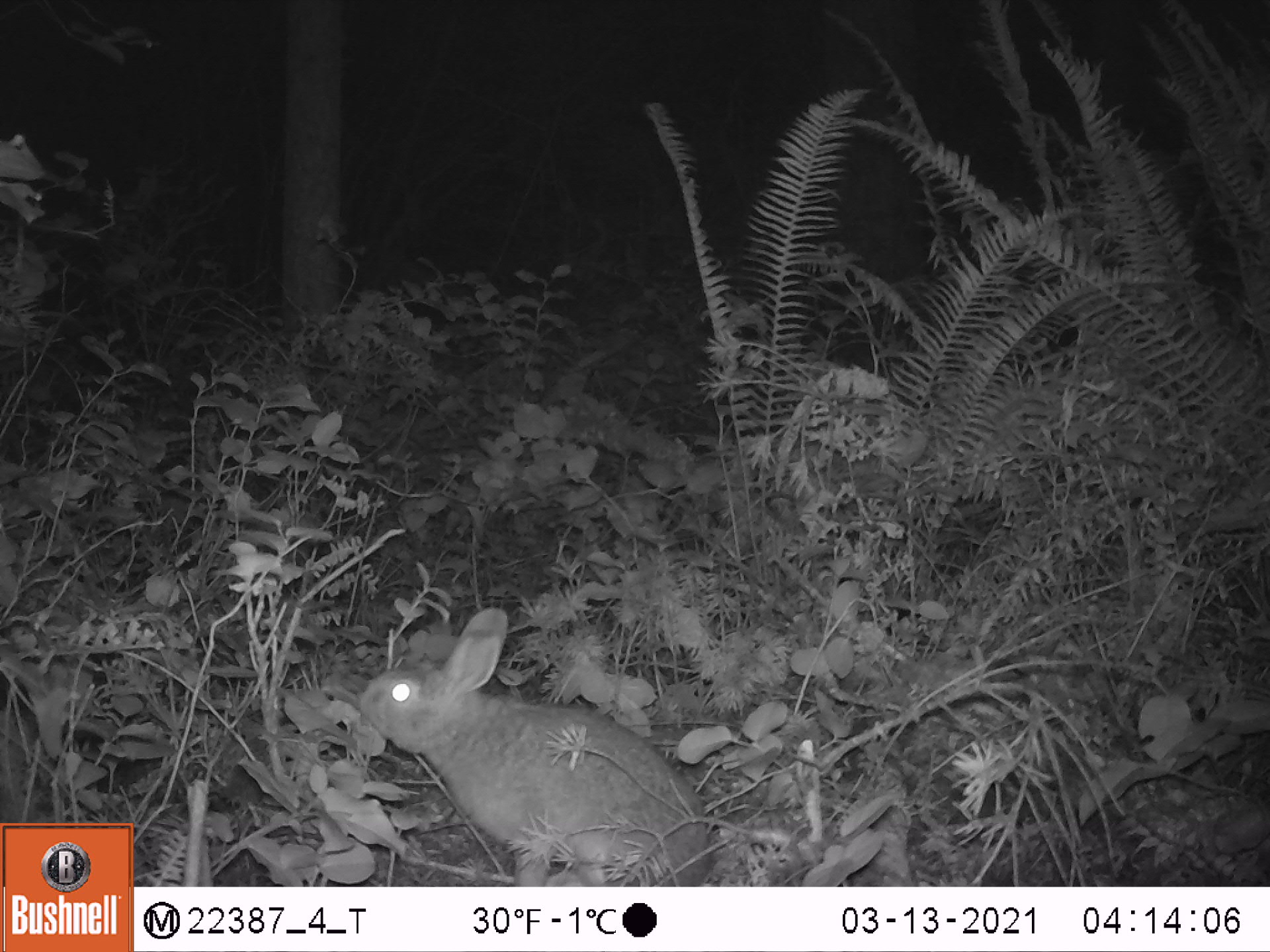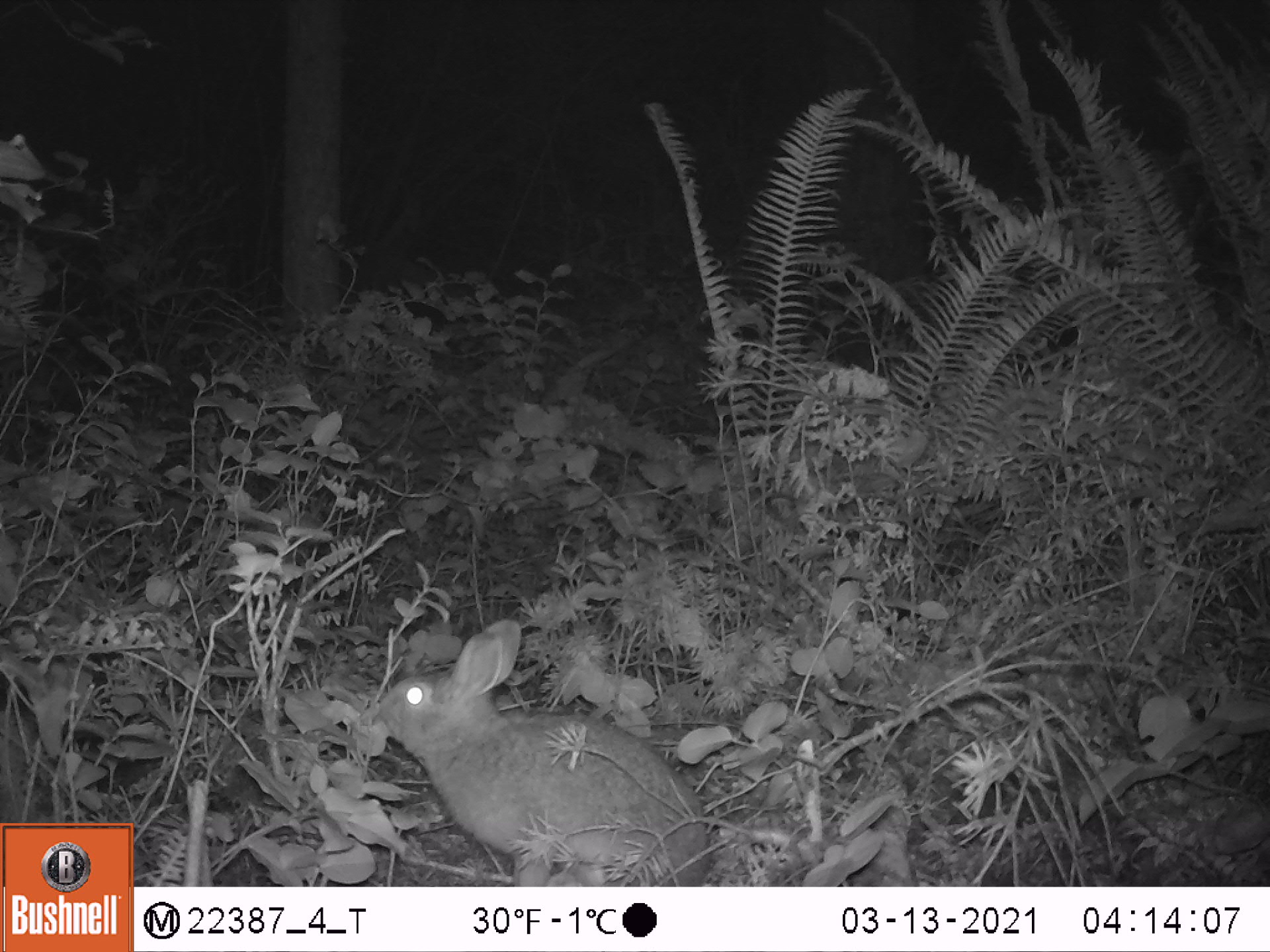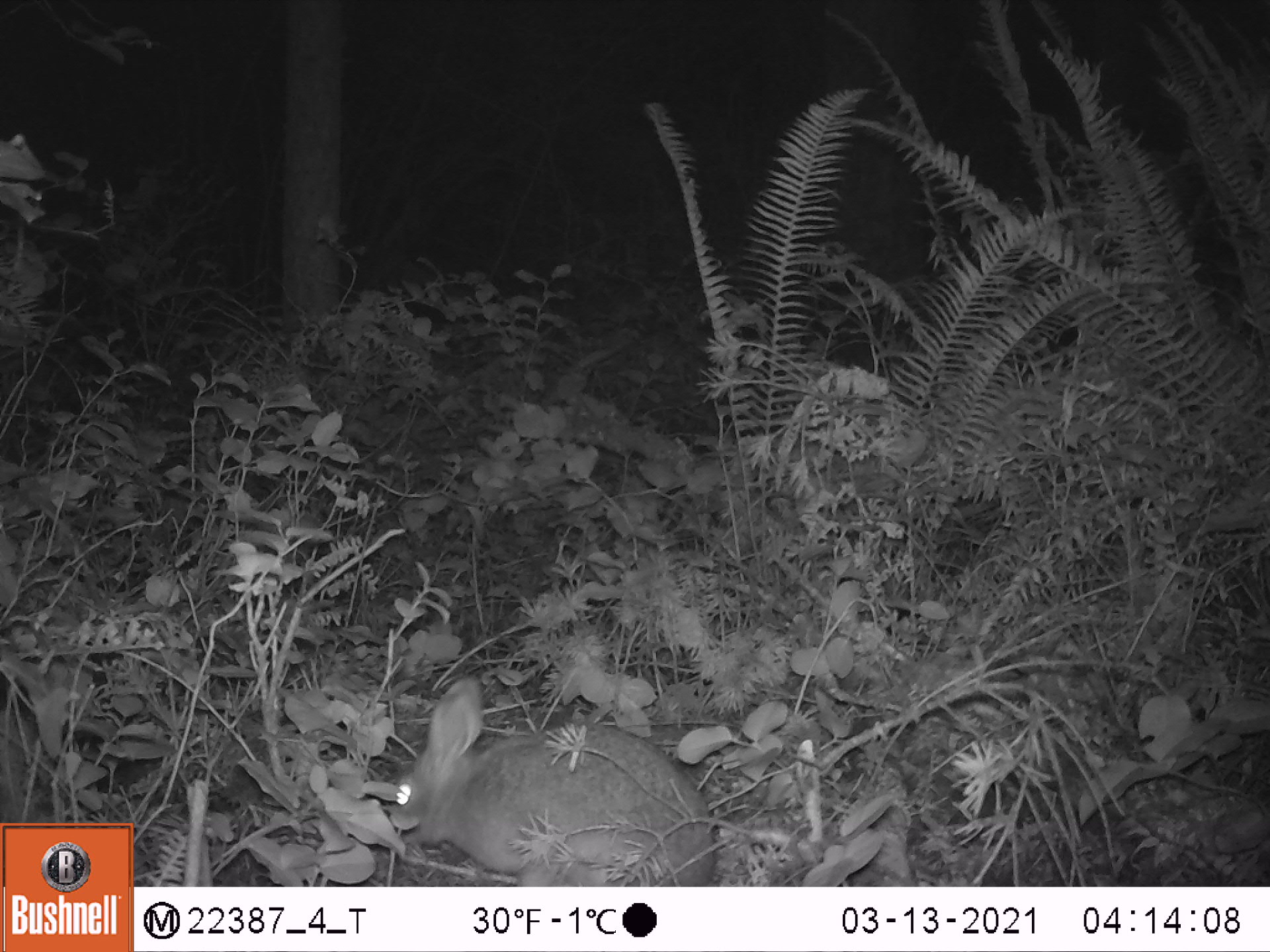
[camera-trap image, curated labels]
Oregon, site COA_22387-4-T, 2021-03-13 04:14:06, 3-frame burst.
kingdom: Animalia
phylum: Chordata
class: Mammalia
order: Lagomorpha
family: Leporidae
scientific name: Leporidae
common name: hares and rabbits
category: leporidae family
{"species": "leporidae family (hares and rabbits) (Leporidae)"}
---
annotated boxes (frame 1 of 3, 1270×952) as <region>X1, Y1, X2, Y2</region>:
leporidae family: <region>357, 599, 717, 879</region>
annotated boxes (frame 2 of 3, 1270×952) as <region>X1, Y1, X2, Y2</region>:
leporidae family: <region>369, 606, 715, 876</region>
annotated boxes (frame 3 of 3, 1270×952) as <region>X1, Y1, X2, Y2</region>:
leporidae family: <region>376, 679, 721, 874</region>